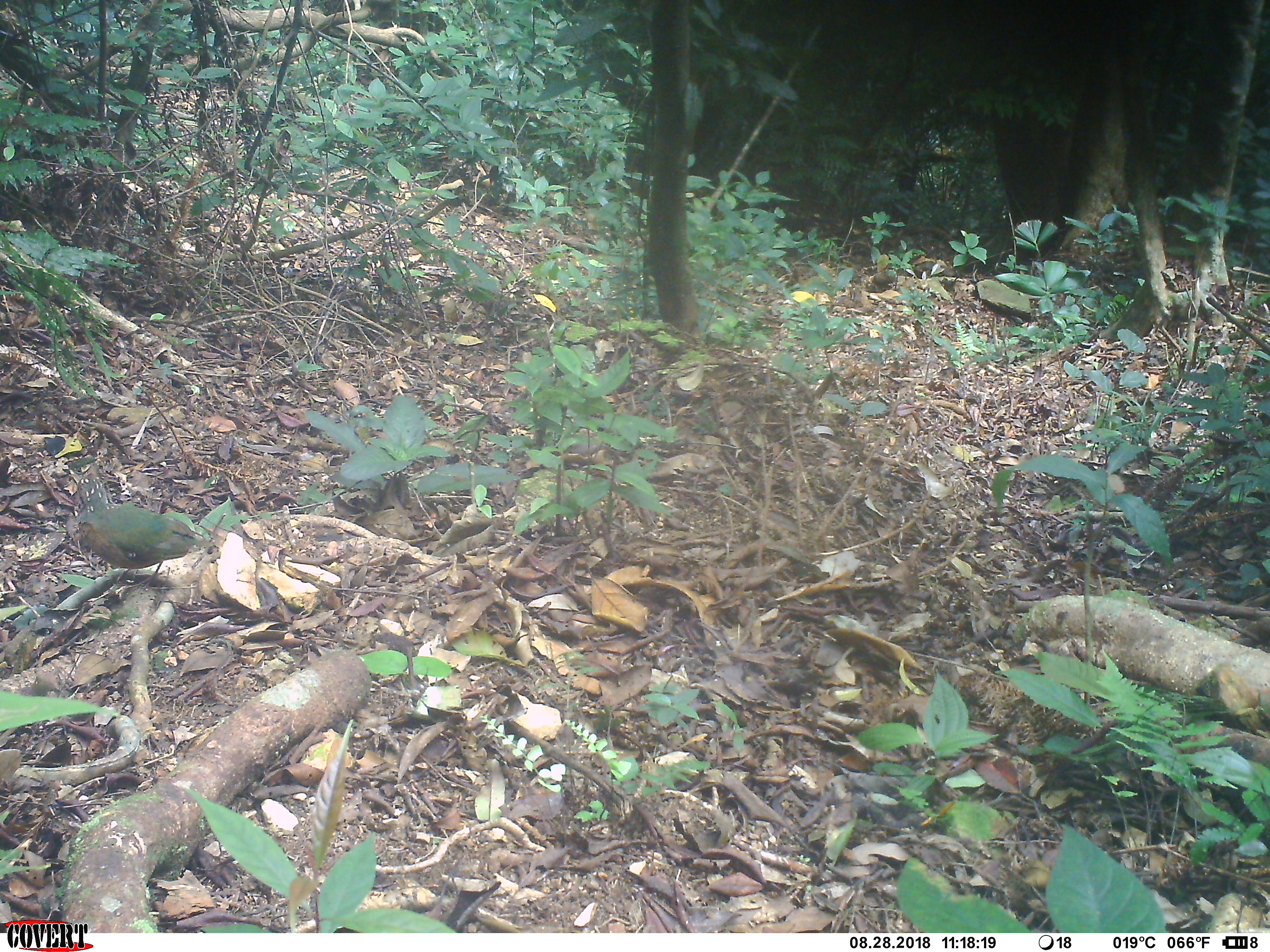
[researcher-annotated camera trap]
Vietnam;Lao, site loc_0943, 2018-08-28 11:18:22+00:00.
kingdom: Animalia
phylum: Chordata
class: Aves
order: Passeriformes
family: Pittidae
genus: Pitta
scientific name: Pitta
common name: typical pittas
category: unidentified pitta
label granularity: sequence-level